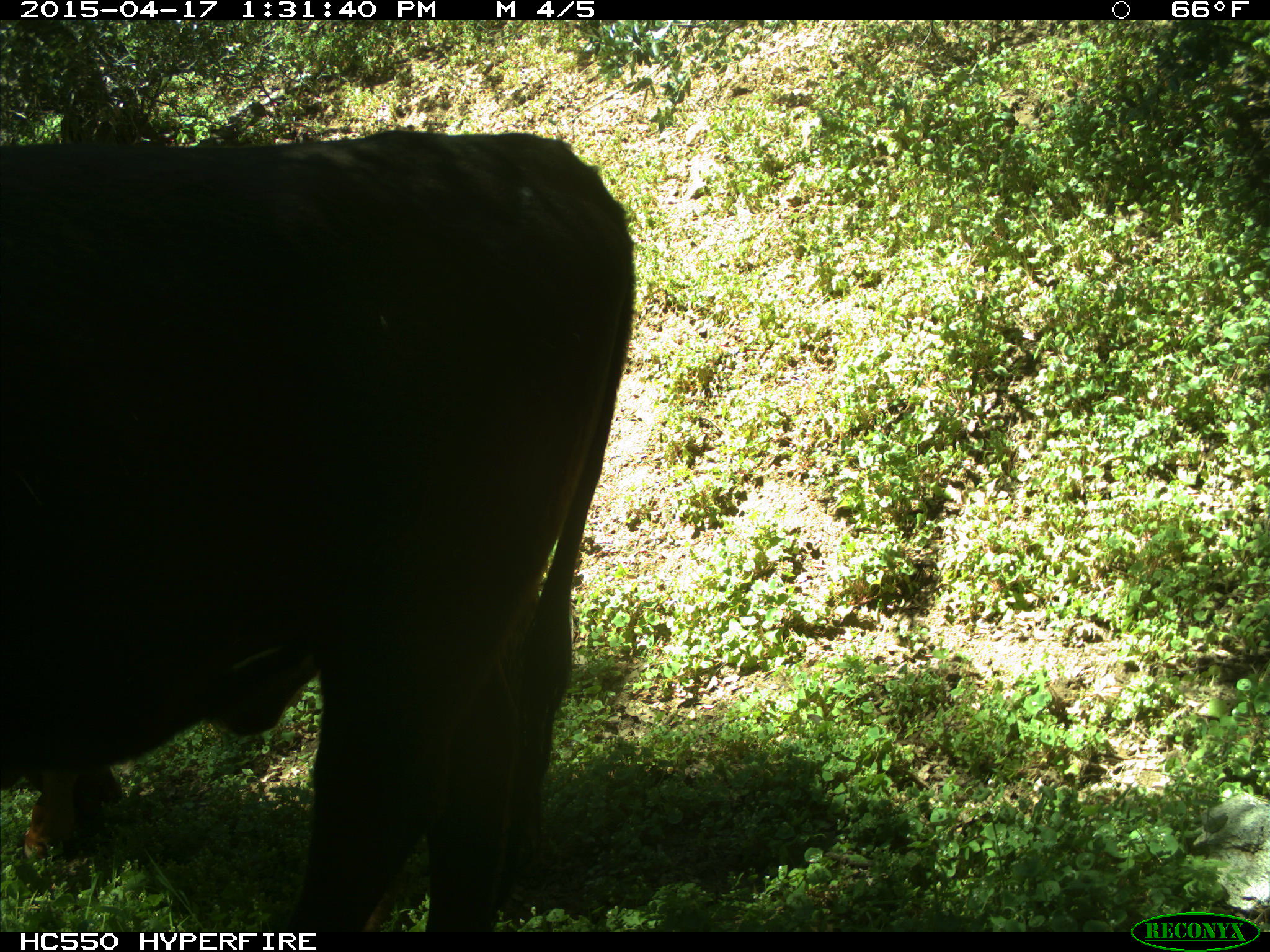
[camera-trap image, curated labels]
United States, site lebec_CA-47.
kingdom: Animalia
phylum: Chordata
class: Mammalia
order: Artiodactyla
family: Bovidae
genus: Bos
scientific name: Bos taurus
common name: domestic cow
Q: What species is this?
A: Bos taurus (domestic cow).